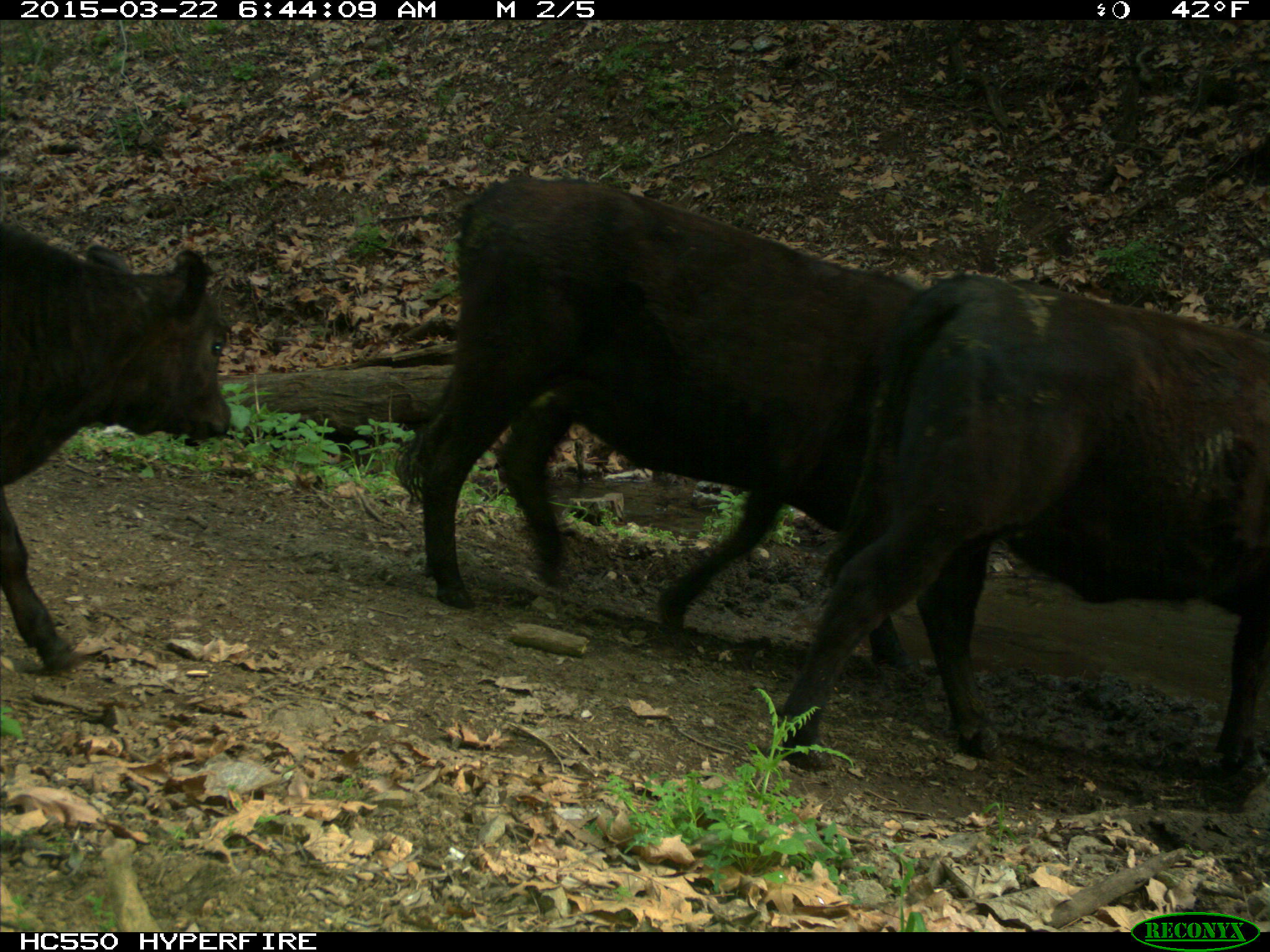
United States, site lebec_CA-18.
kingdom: Animalia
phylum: Chordata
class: Mammalia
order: Artiodactyla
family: Bovidae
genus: Bos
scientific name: Bos taurus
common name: domestic cow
Bos taurus (domestic cow).